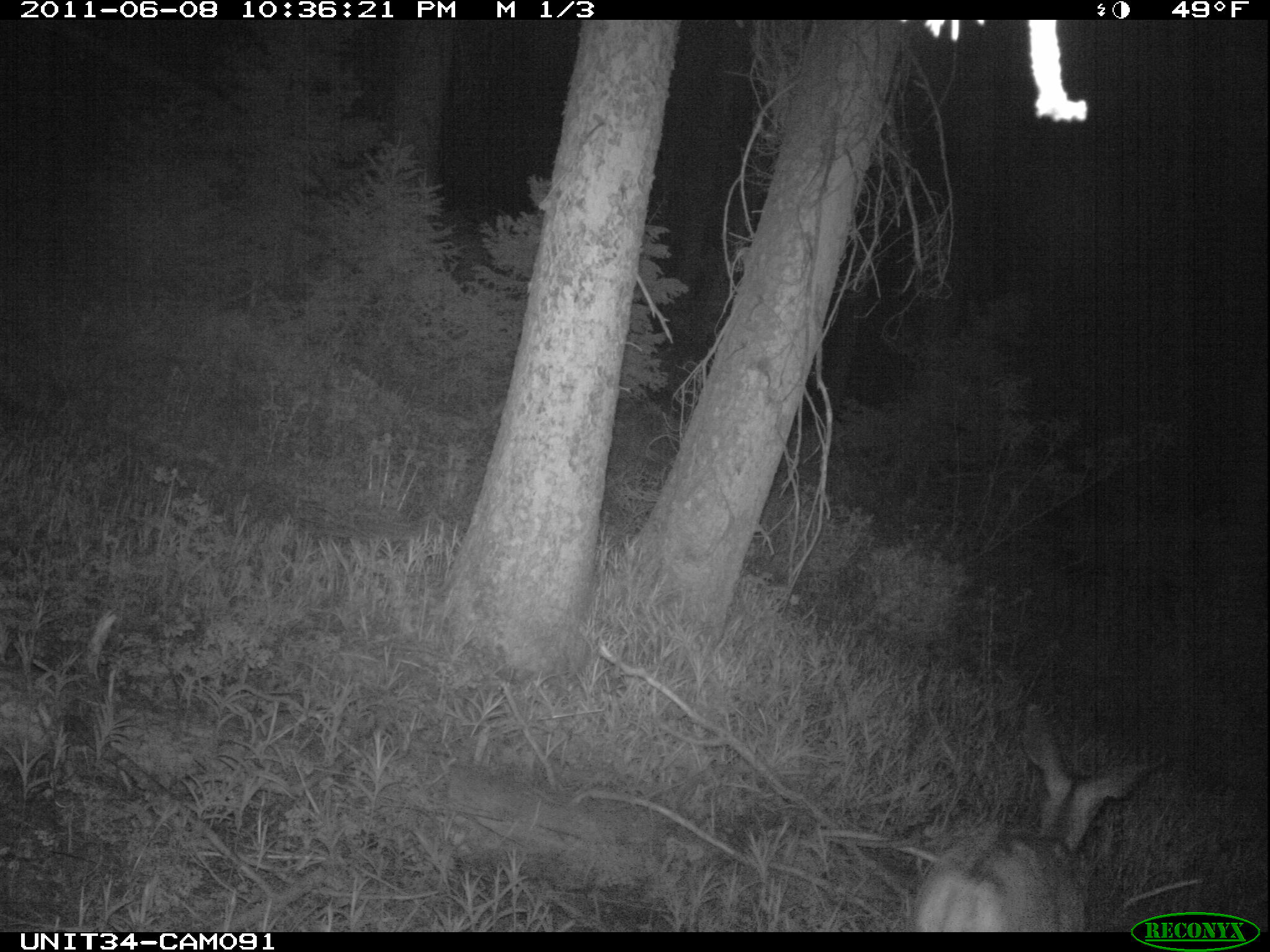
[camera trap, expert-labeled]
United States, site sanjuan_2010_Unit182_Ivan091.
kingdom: Animalia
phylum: Chordata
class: Mammalia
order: Artiodactyla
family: Cervidae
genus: Odocoileus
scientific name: Odocoileus hemionus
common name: mule deer